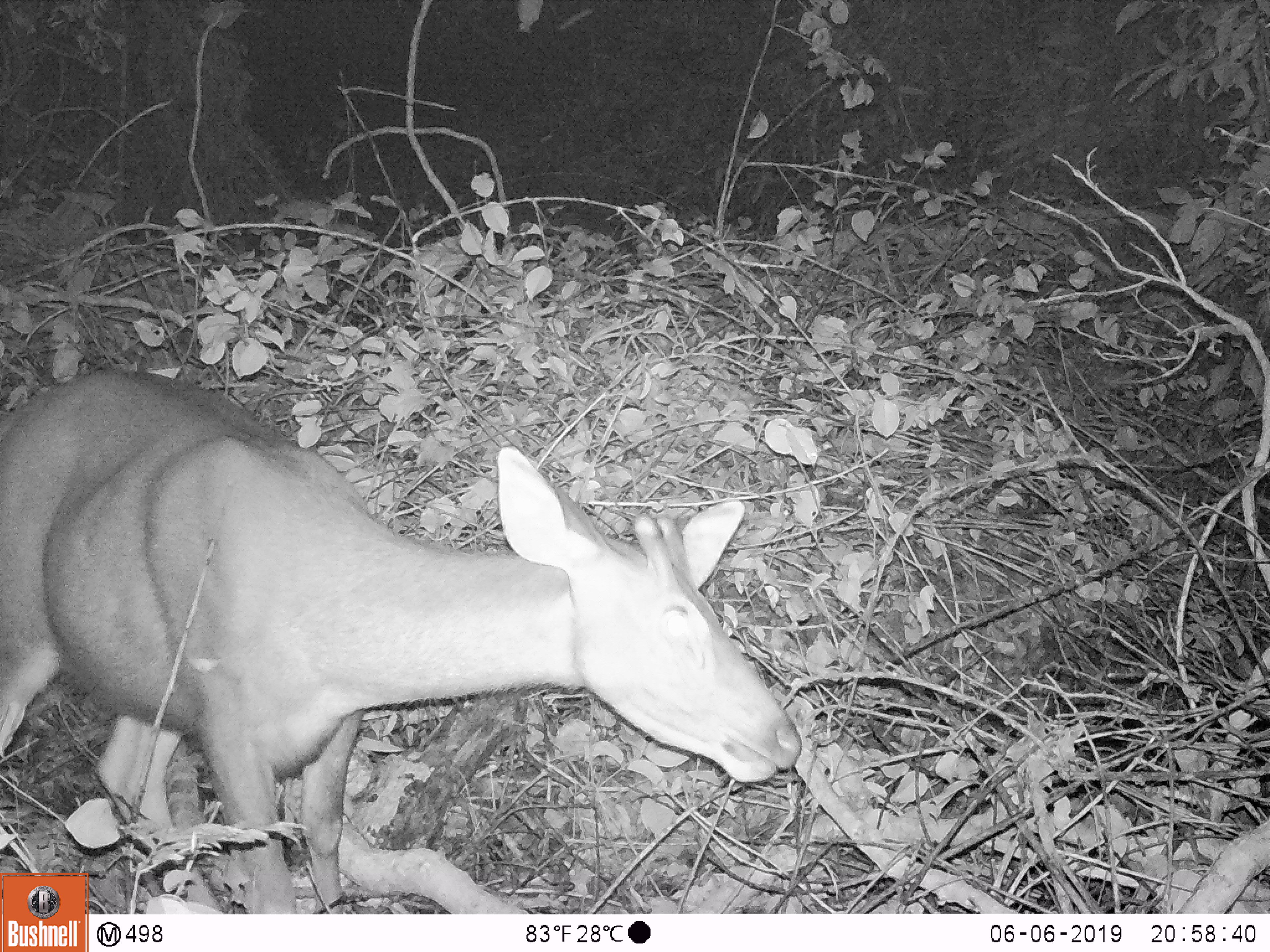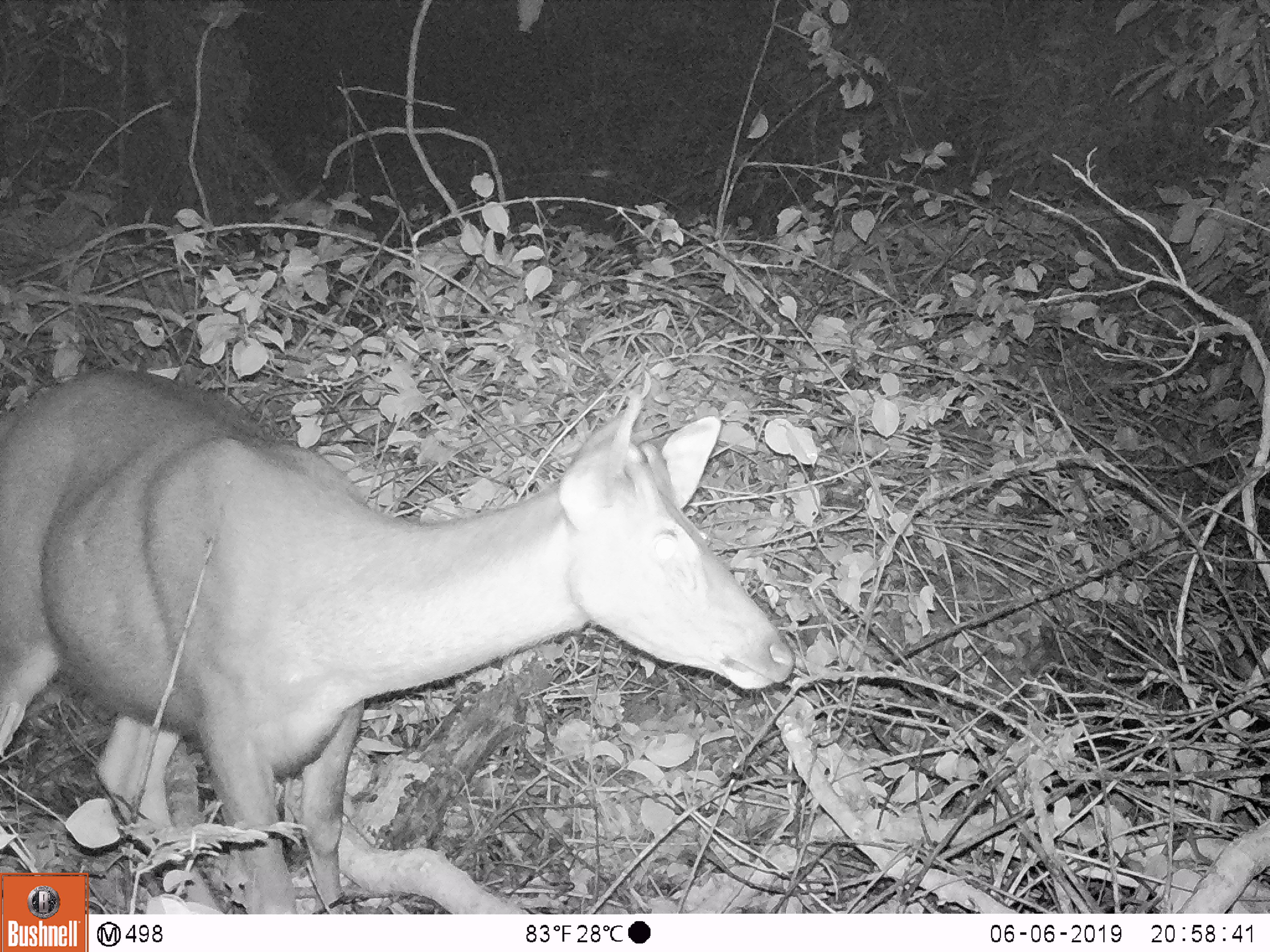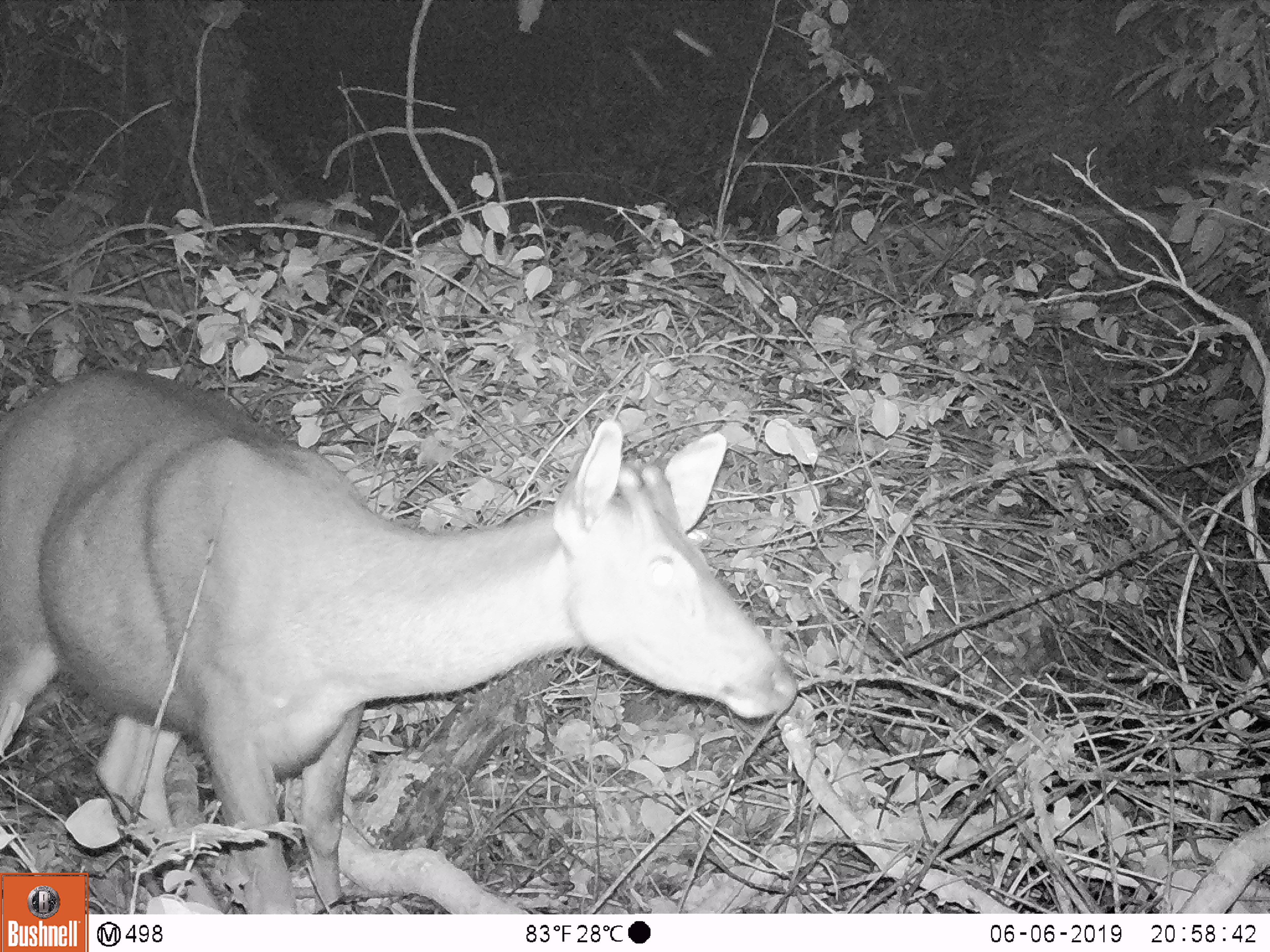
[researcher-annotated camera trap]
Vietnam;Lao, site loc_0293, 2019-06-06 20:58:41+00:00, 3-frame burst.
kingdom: Animalia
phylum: Chordata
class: Mammalia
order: Artiodactyla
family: Cervidae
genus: Rusa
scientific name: Rusa unicolor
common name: sambar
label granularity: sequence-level